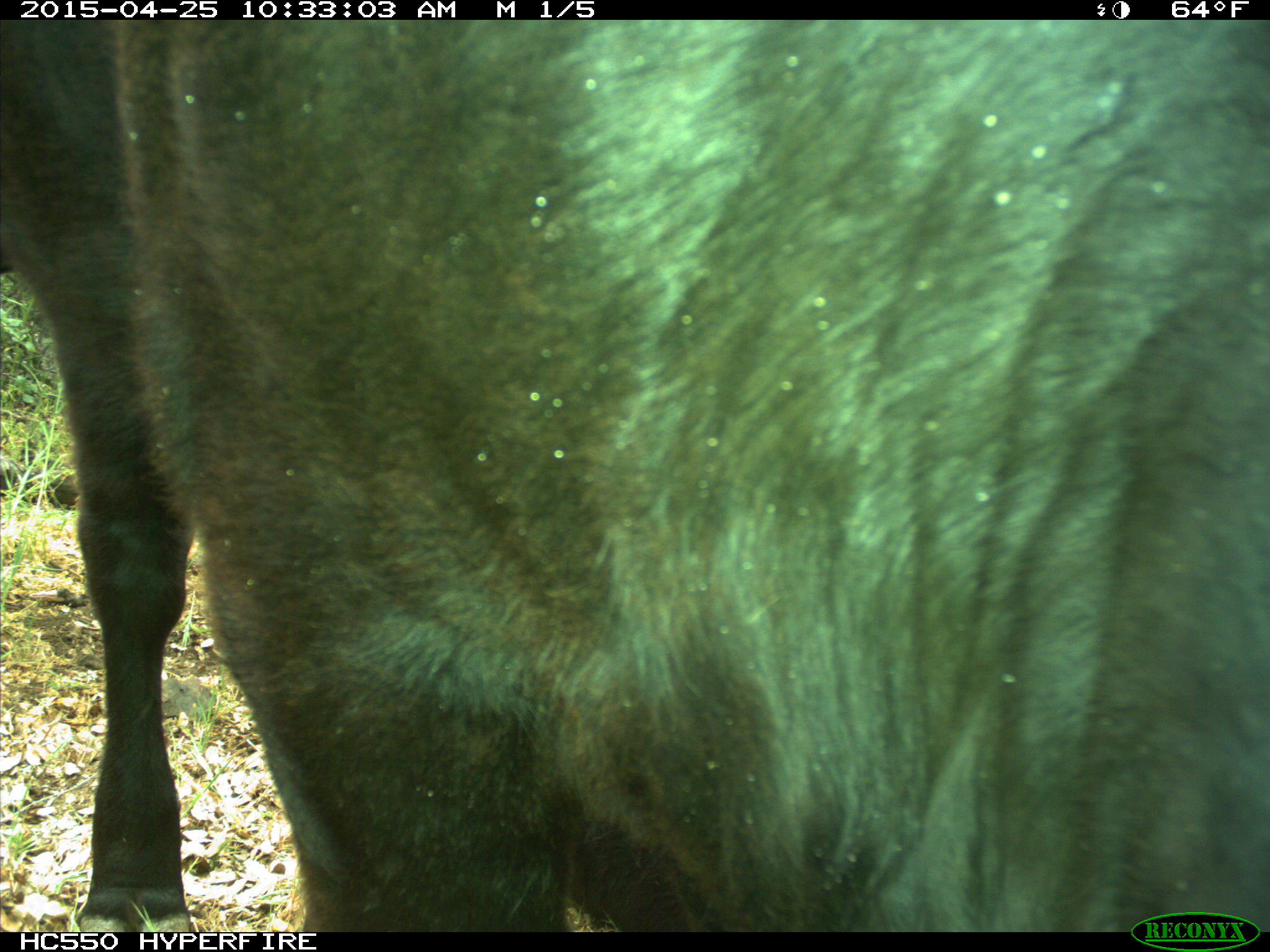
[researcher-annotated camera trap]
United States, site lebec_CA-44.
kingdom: Animalia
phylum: Chordata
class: Mammalia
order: Artiodactyla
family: Suidae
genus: Sus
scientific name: Sus scrofa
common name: wild boar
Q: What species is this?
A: Sus scrofa (wild boar).